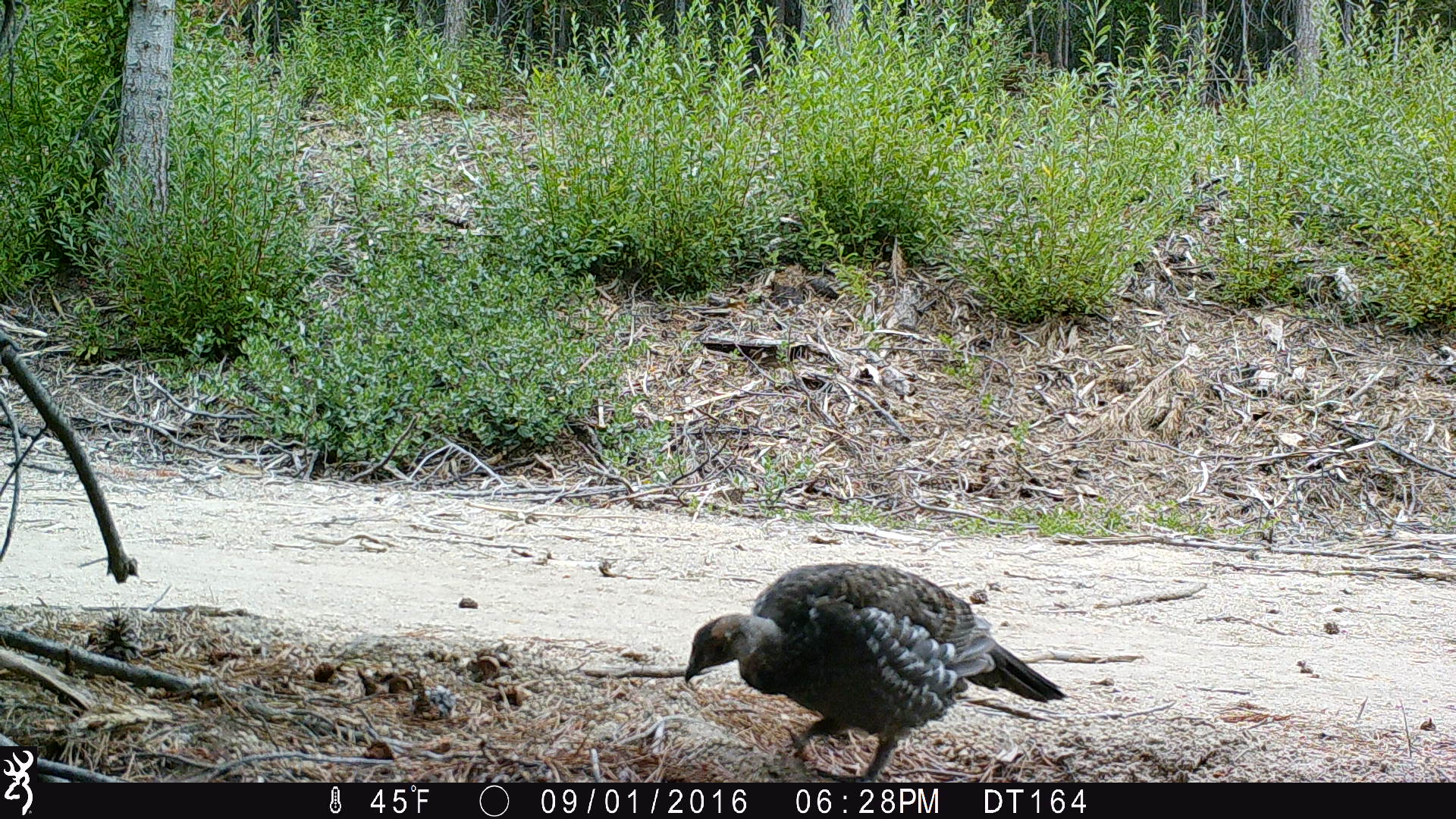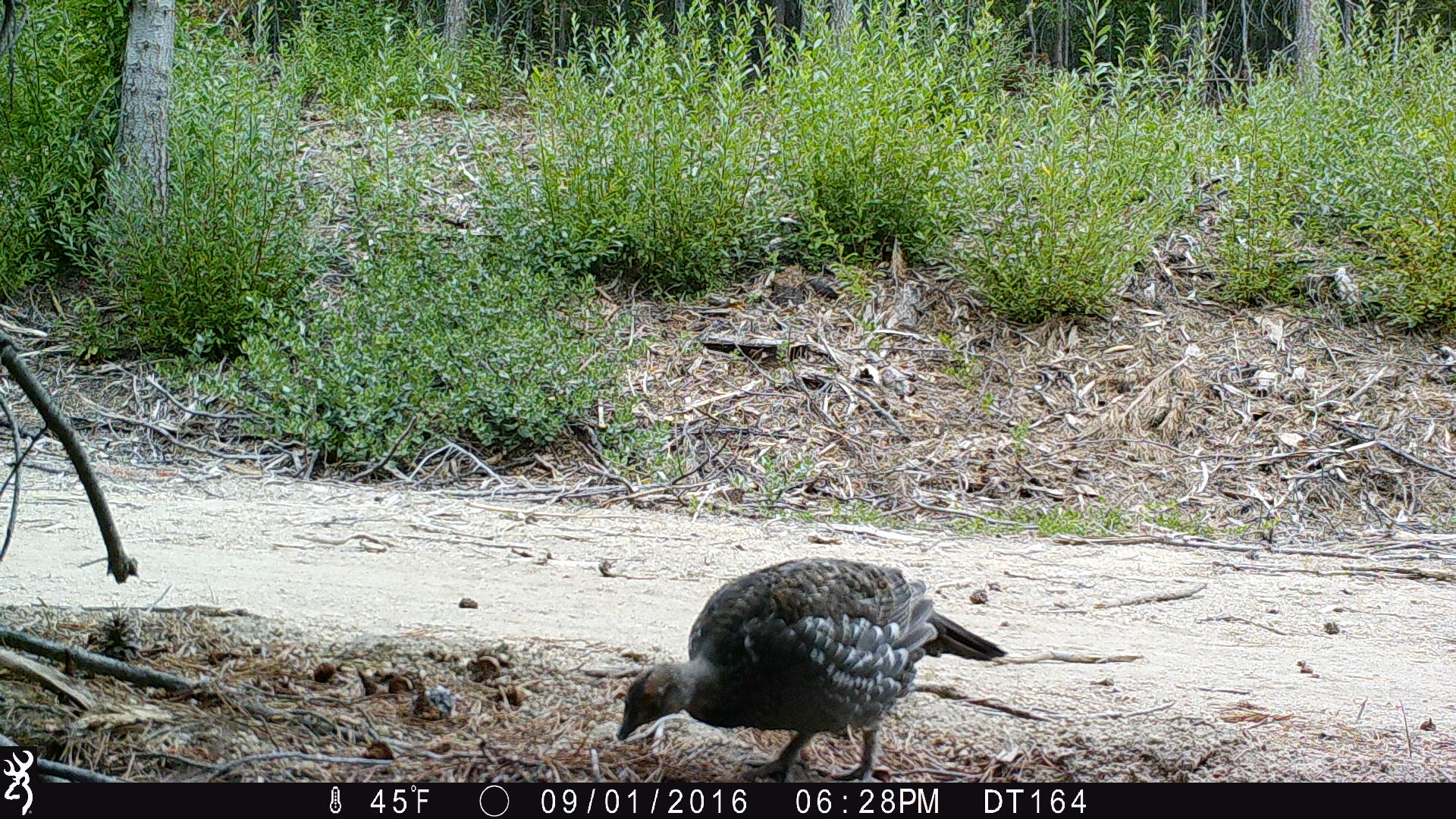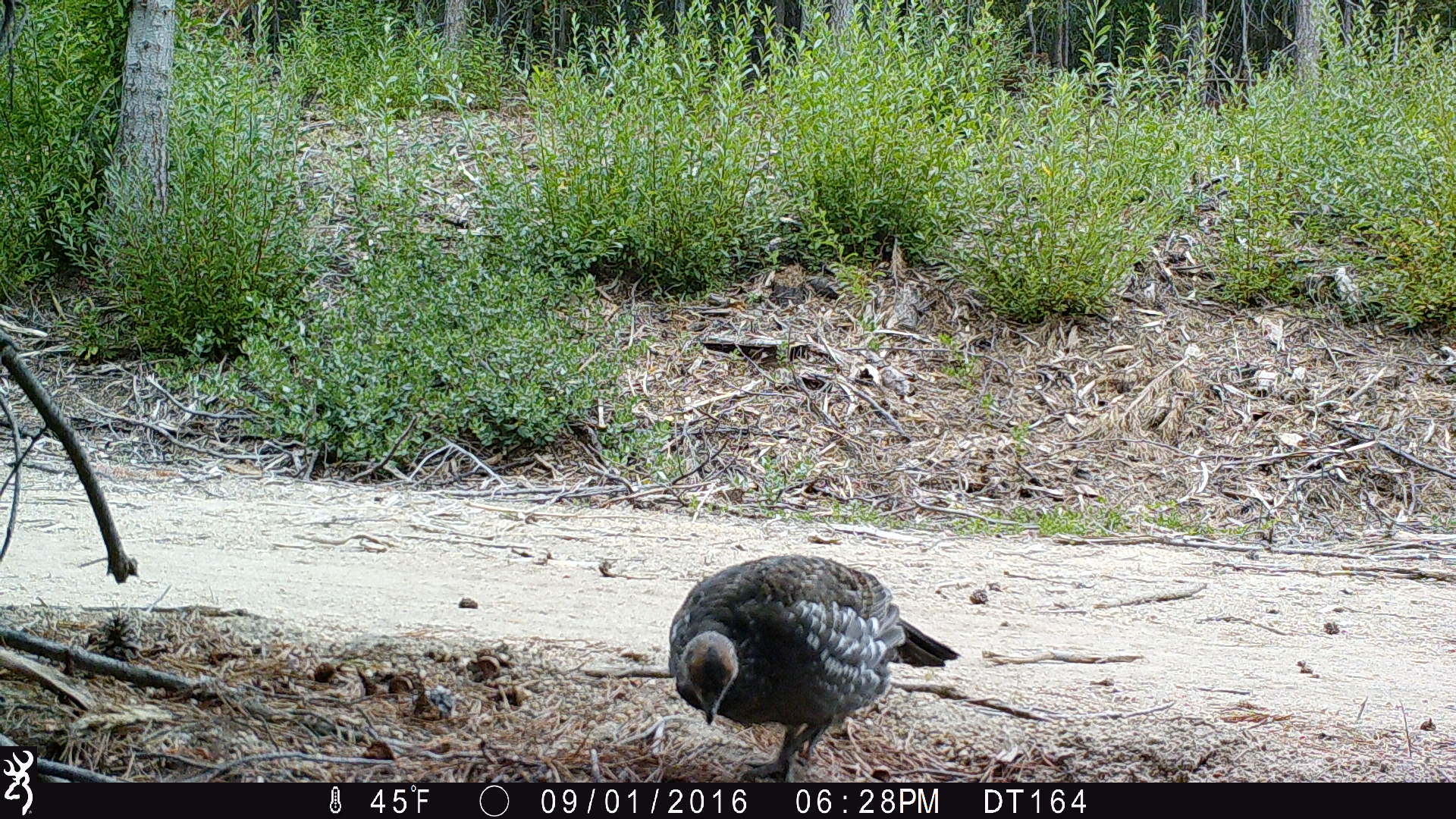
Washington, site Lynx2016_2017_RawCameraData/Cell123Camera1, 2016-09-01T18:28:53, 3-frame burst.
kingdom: Animalia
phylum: Chordata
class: Aves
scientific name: Aves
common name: birds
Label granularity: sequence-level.